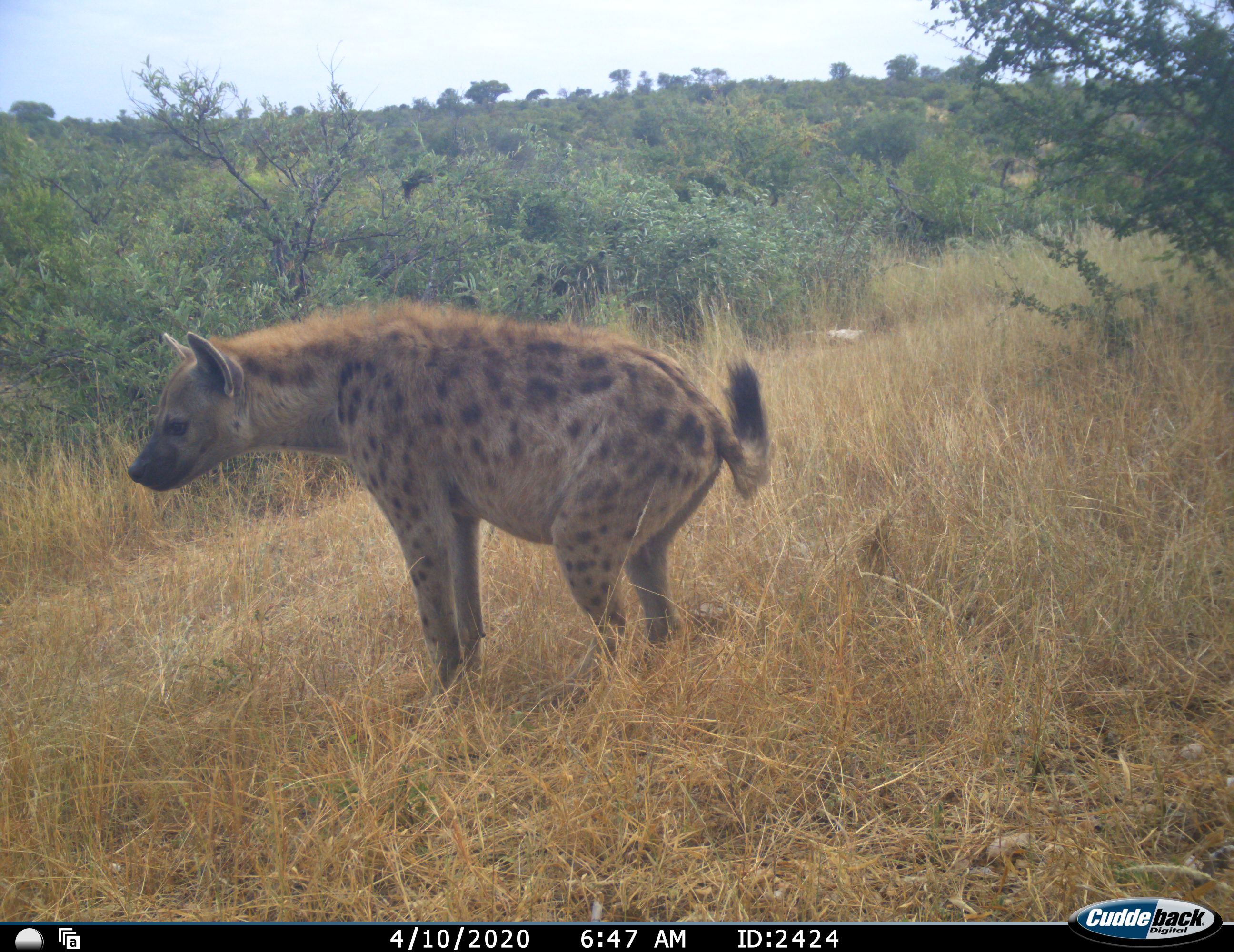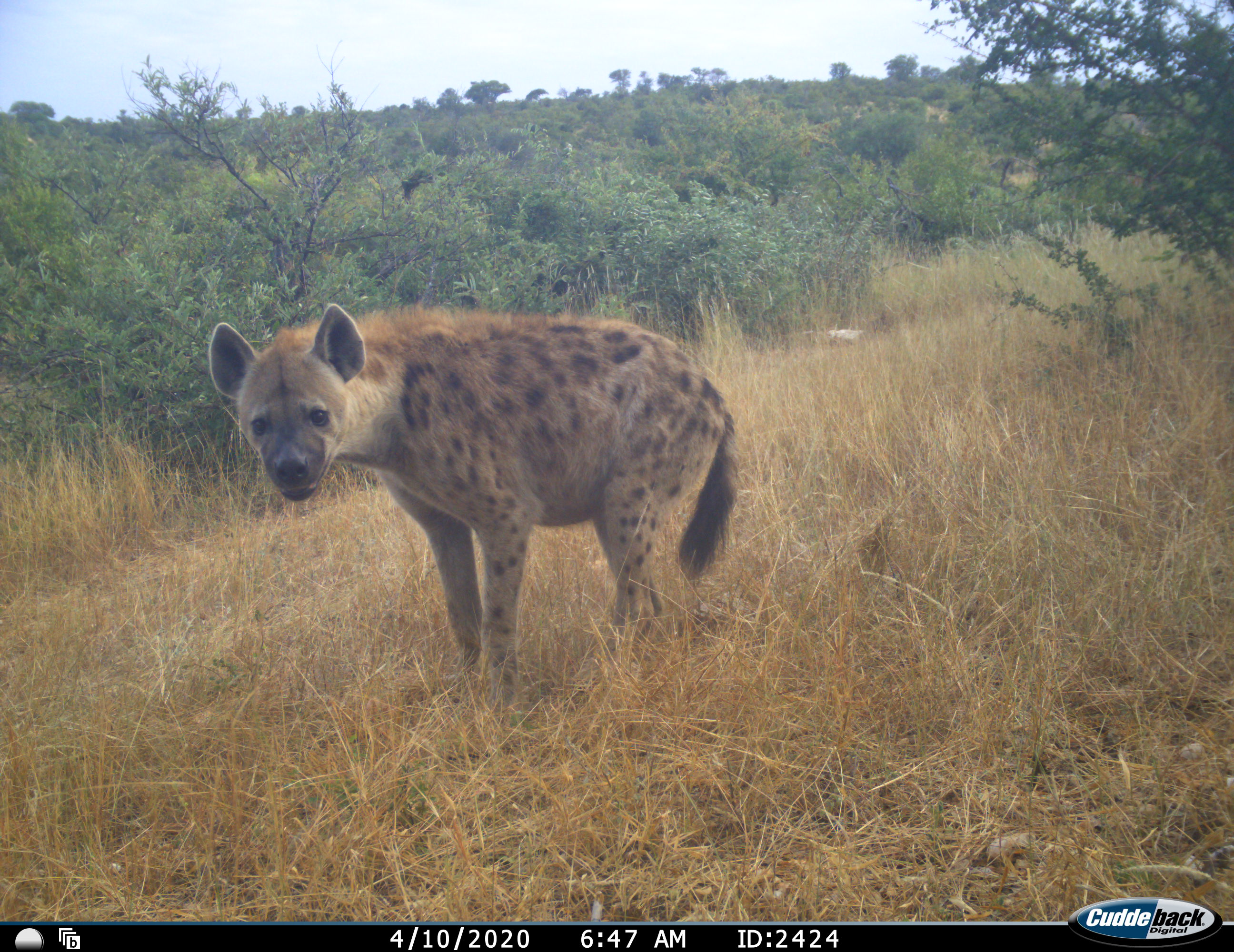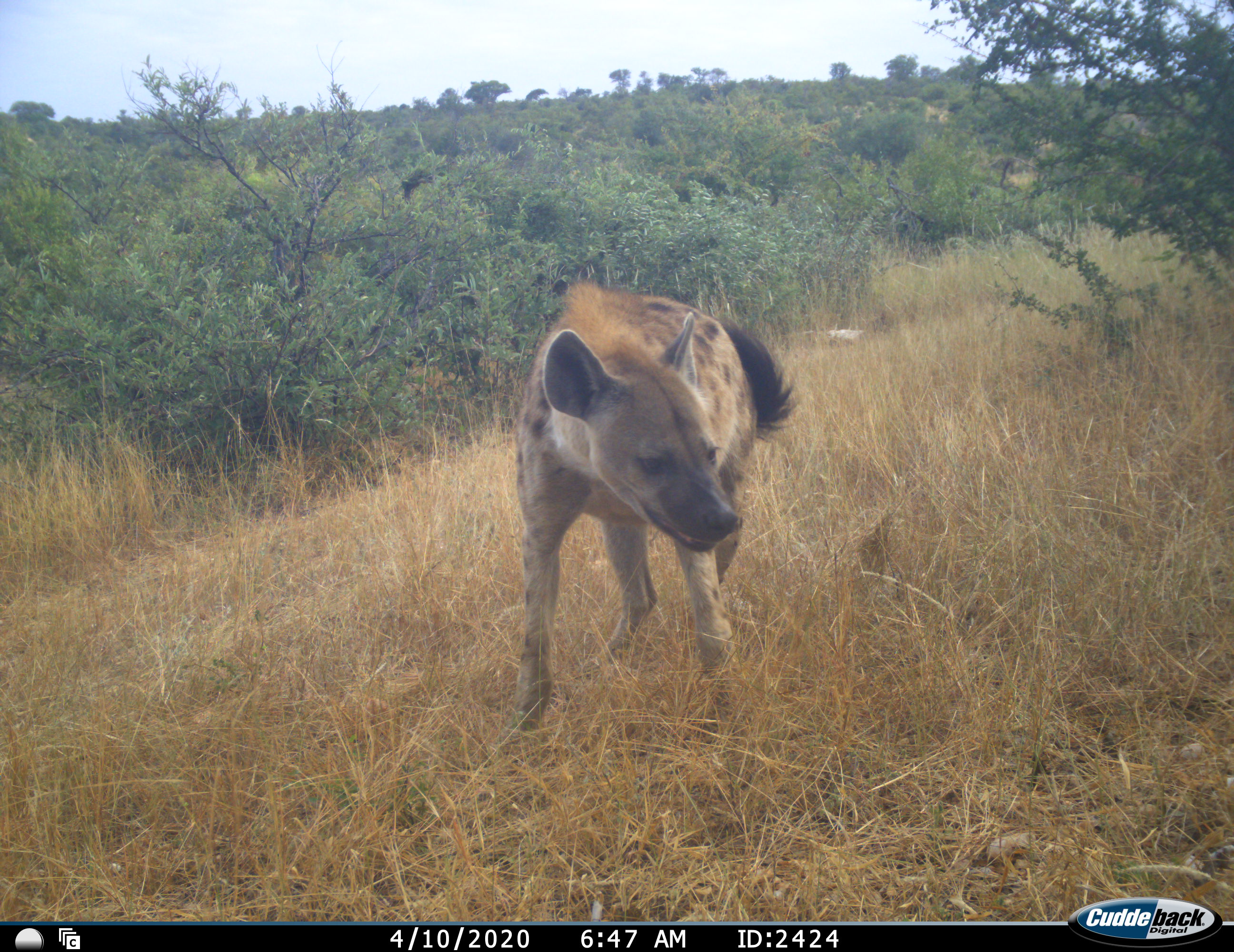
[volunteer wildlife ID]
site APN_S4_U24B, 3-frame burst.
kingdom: Animalia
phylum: Chordata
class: Mammalia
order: Carnivora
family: Hyaenidae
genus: Crocuta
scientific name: Crocuta crocuta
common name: spotted hyena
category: hyenaspotted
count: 1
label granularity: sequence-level